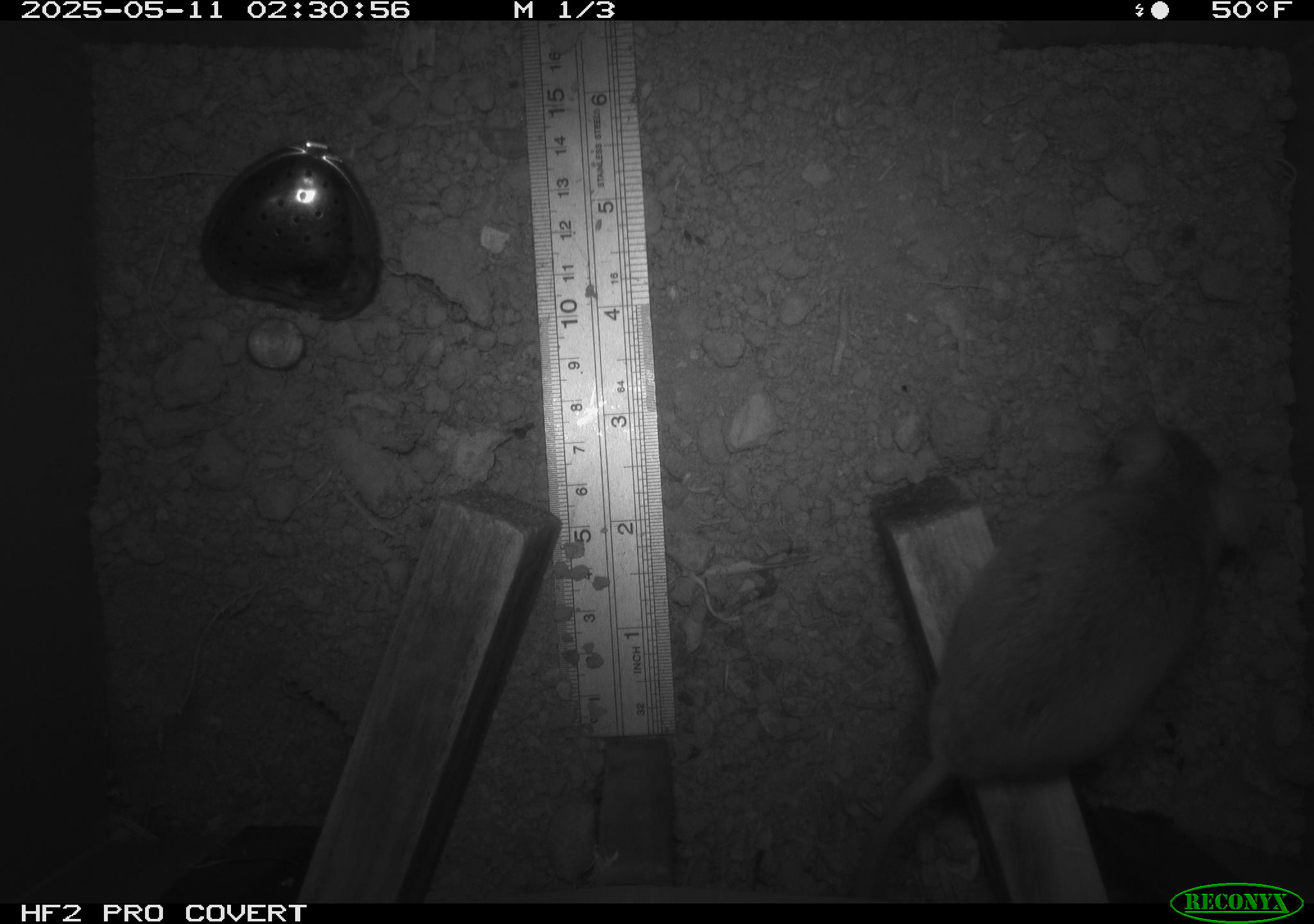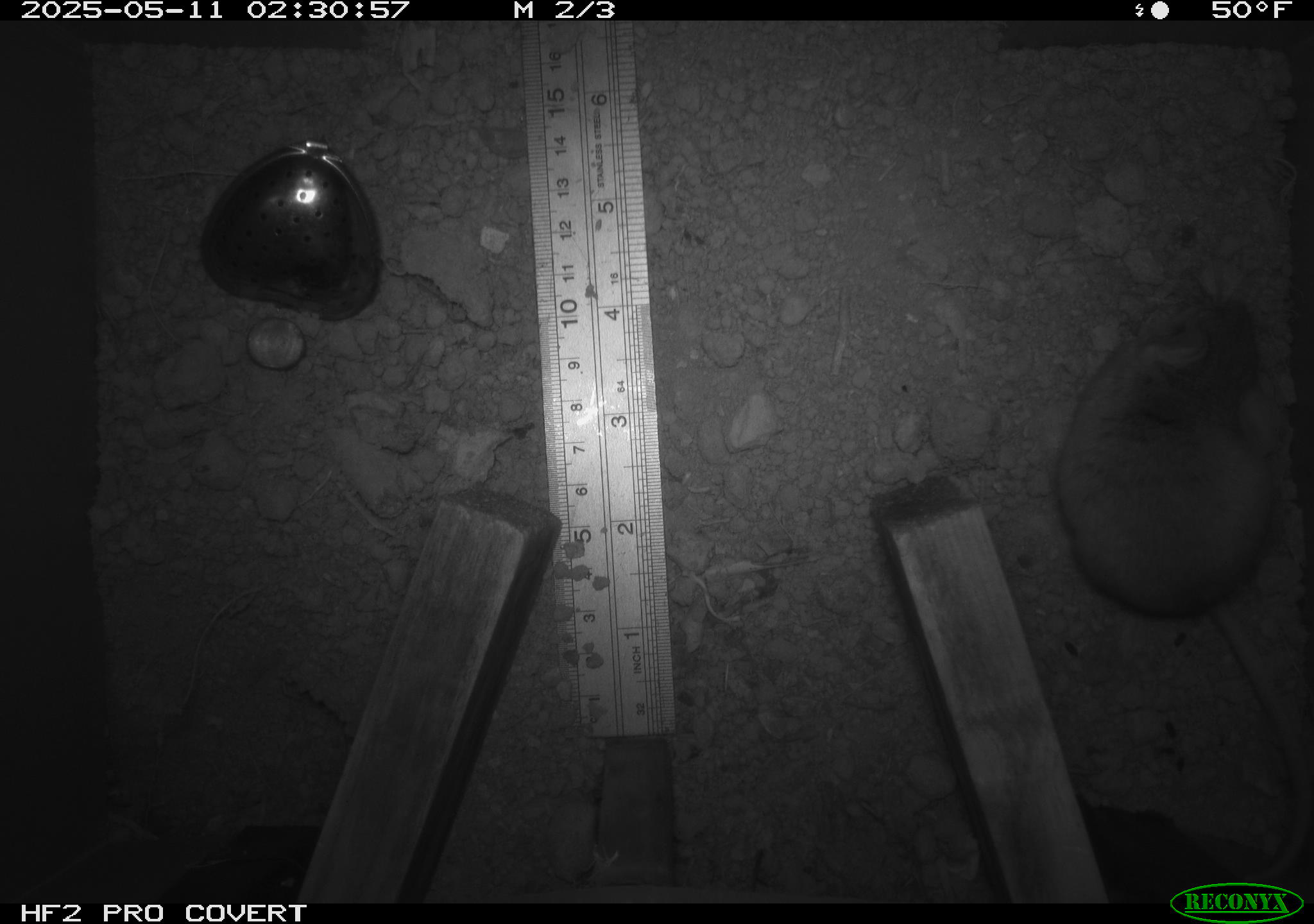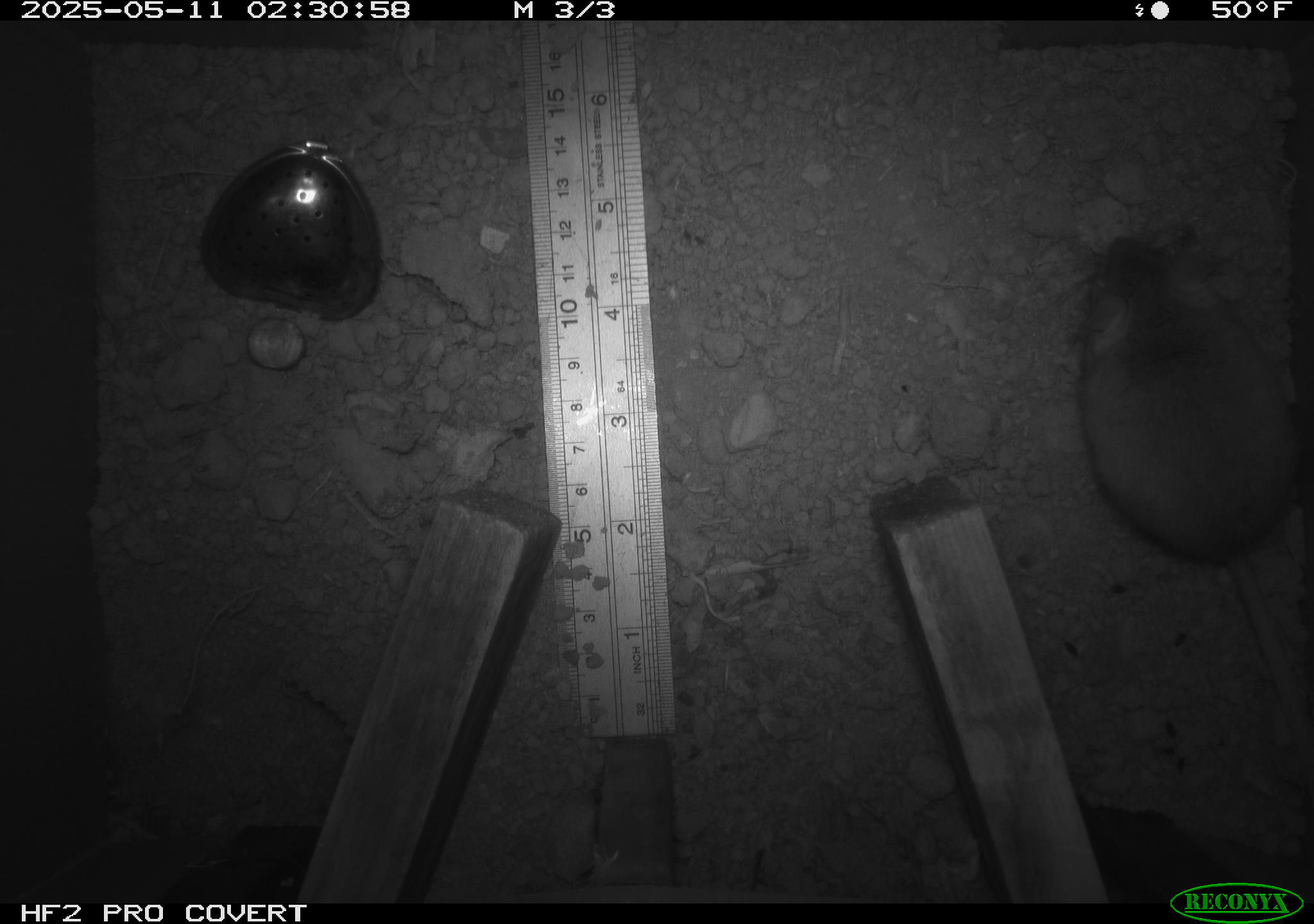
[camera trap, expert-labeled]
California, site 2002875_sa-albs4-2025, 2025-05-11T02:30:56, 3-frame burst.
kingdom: Animalia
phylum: Chordata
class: Mammalia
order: Rodentia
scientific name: Rodentia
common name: mouse species